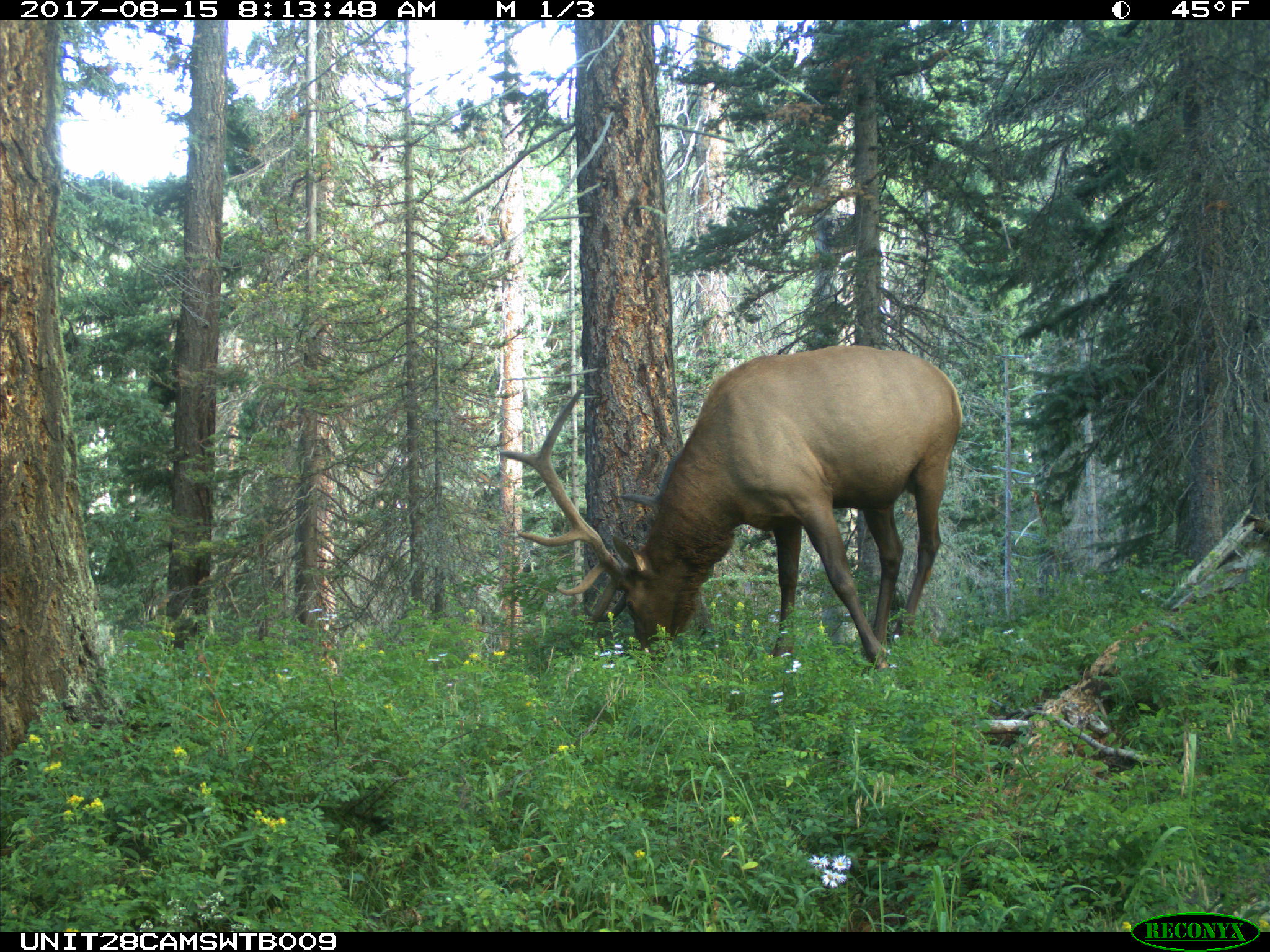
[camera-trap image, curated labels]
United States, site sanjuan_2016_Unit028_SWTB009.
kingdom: Animalia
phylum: Chordata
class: Mammalia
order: Artiodactyla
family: Cervidae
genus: Cervus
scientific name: Cervus elaphus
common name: red deer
Cervus elaphus (red deer).